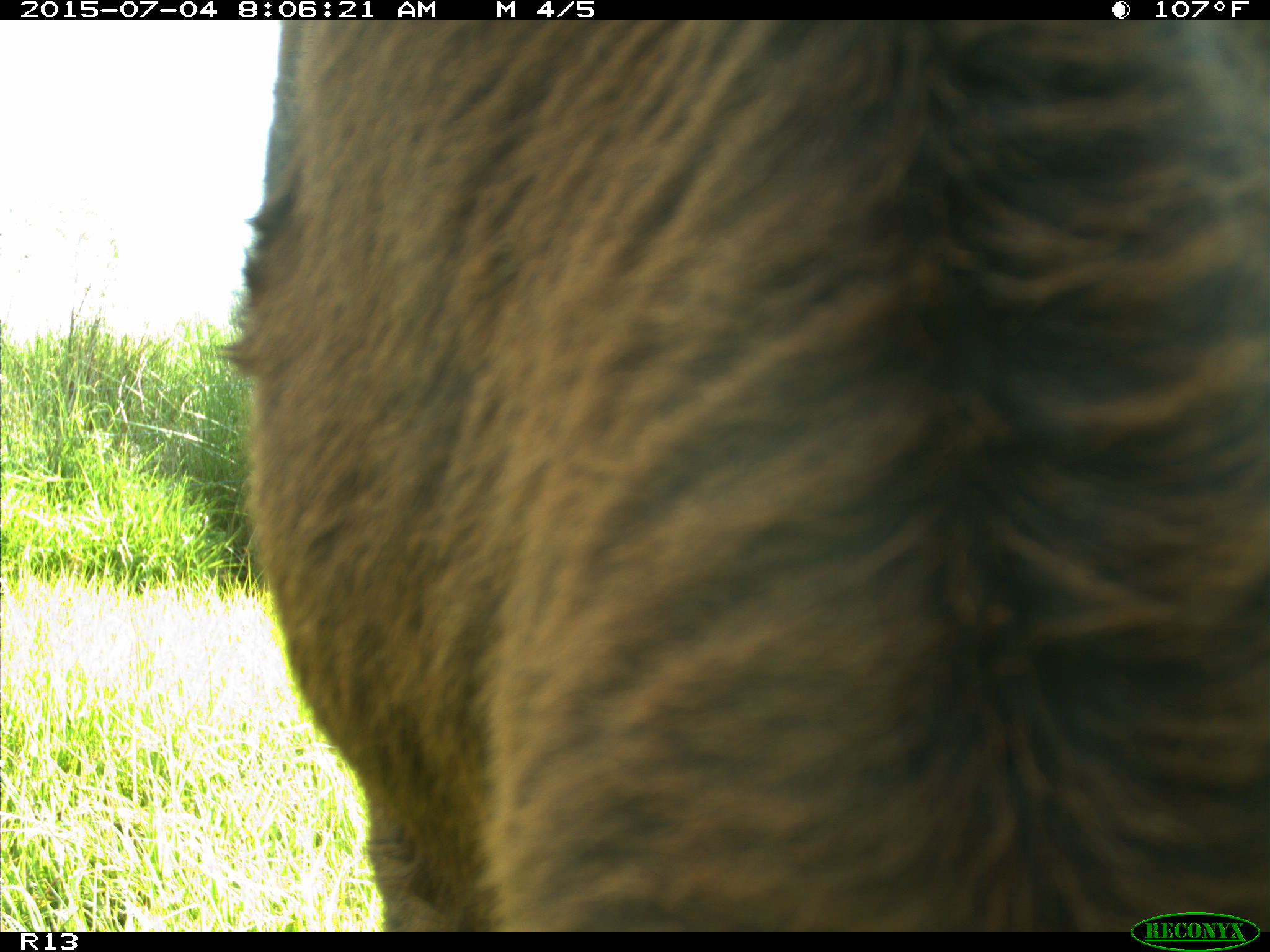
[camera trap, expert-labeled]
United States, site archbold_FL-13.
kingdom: Animalia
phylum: Chordata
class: Mammalia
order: Artiodactyla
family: Bovidae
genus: Bos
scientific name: Bos taurus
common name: domestic cow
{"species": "Bos taurus (domestic cow)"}